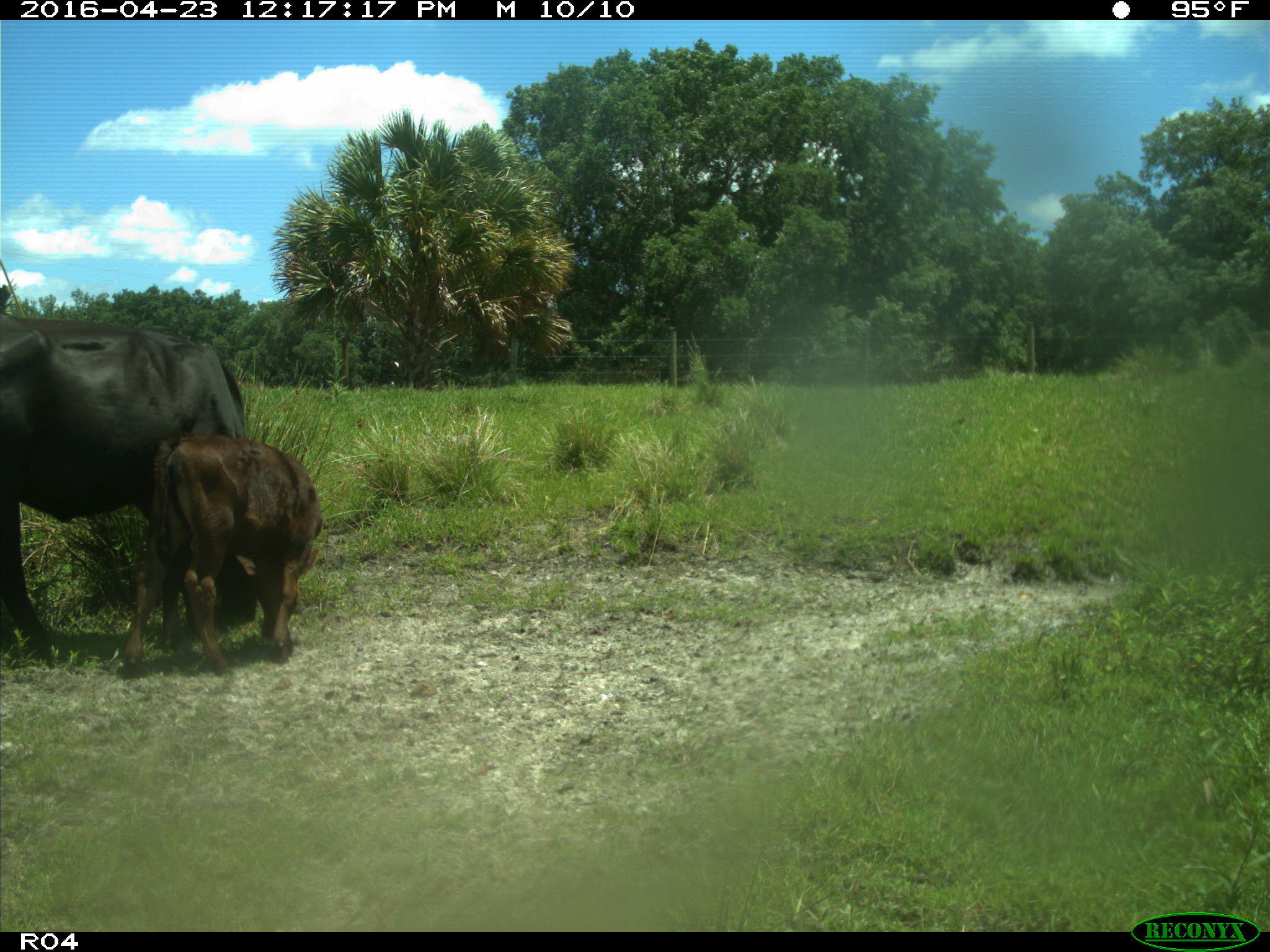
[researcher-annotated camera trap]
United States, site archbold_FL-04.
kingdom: Animalia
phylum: Chordata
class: Mammalia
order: Artiodactyla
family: Bovidae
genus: Bos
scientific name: Bos taurus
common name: domestic cow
Bos taurus (domestic cow).